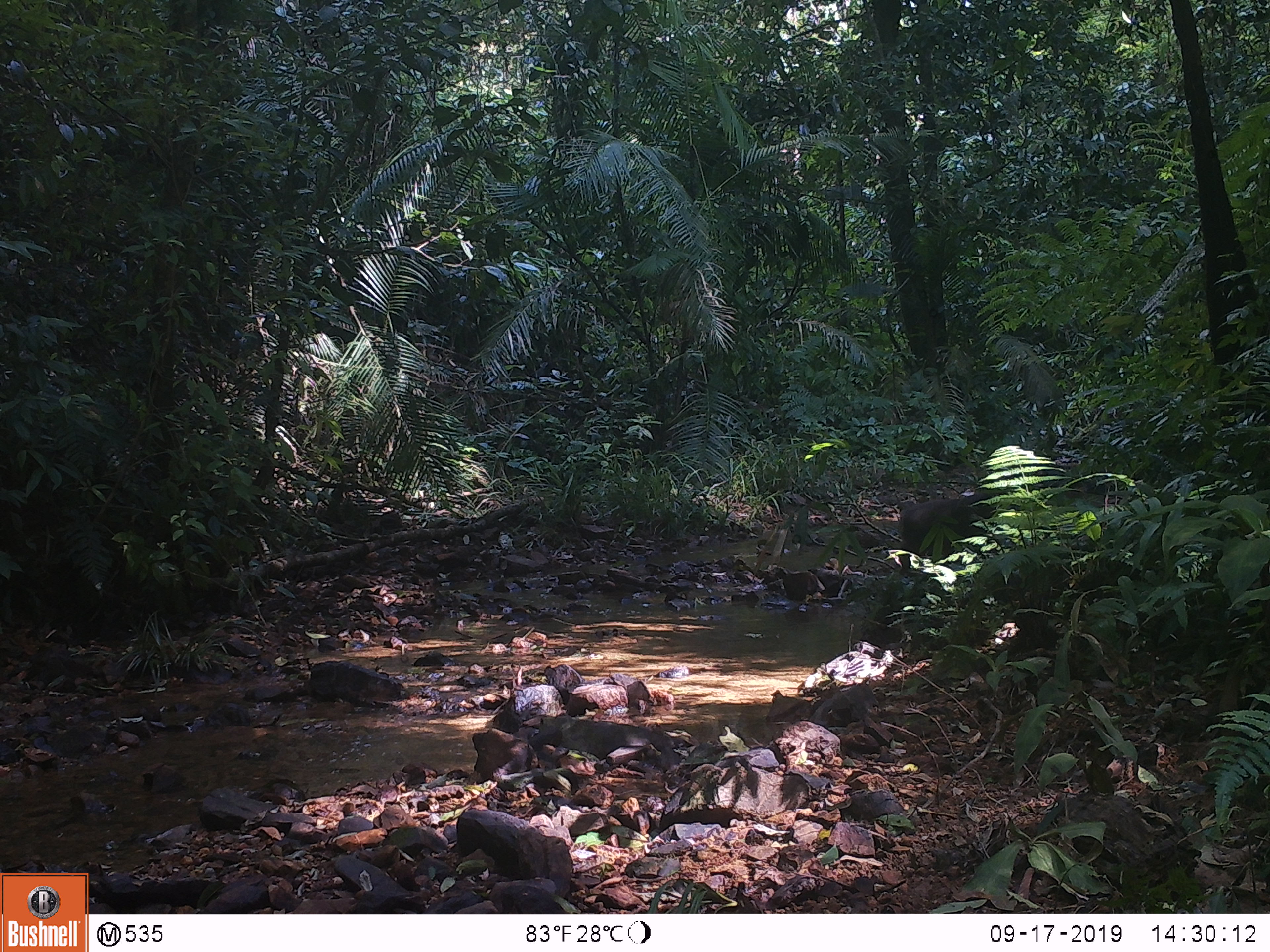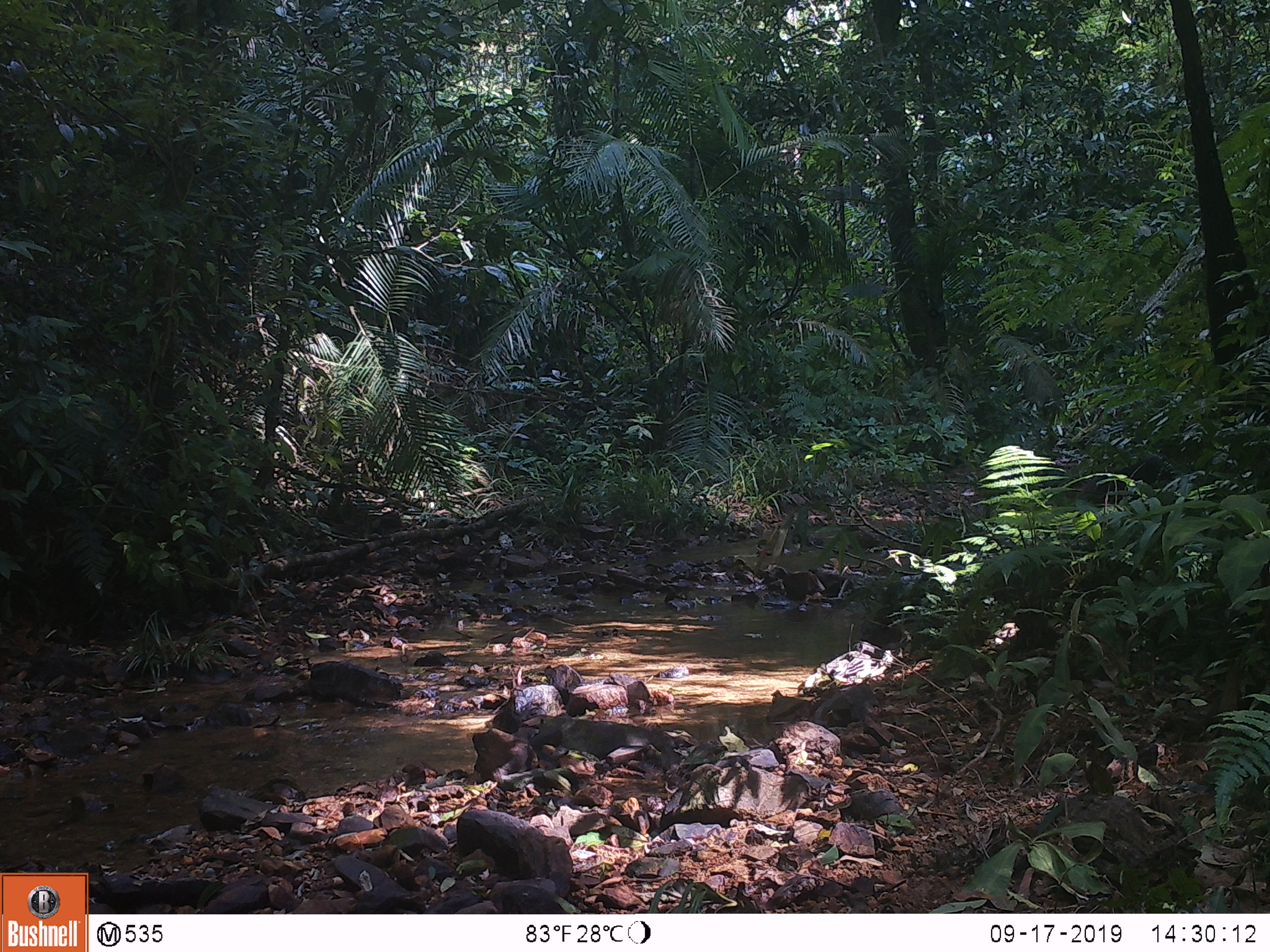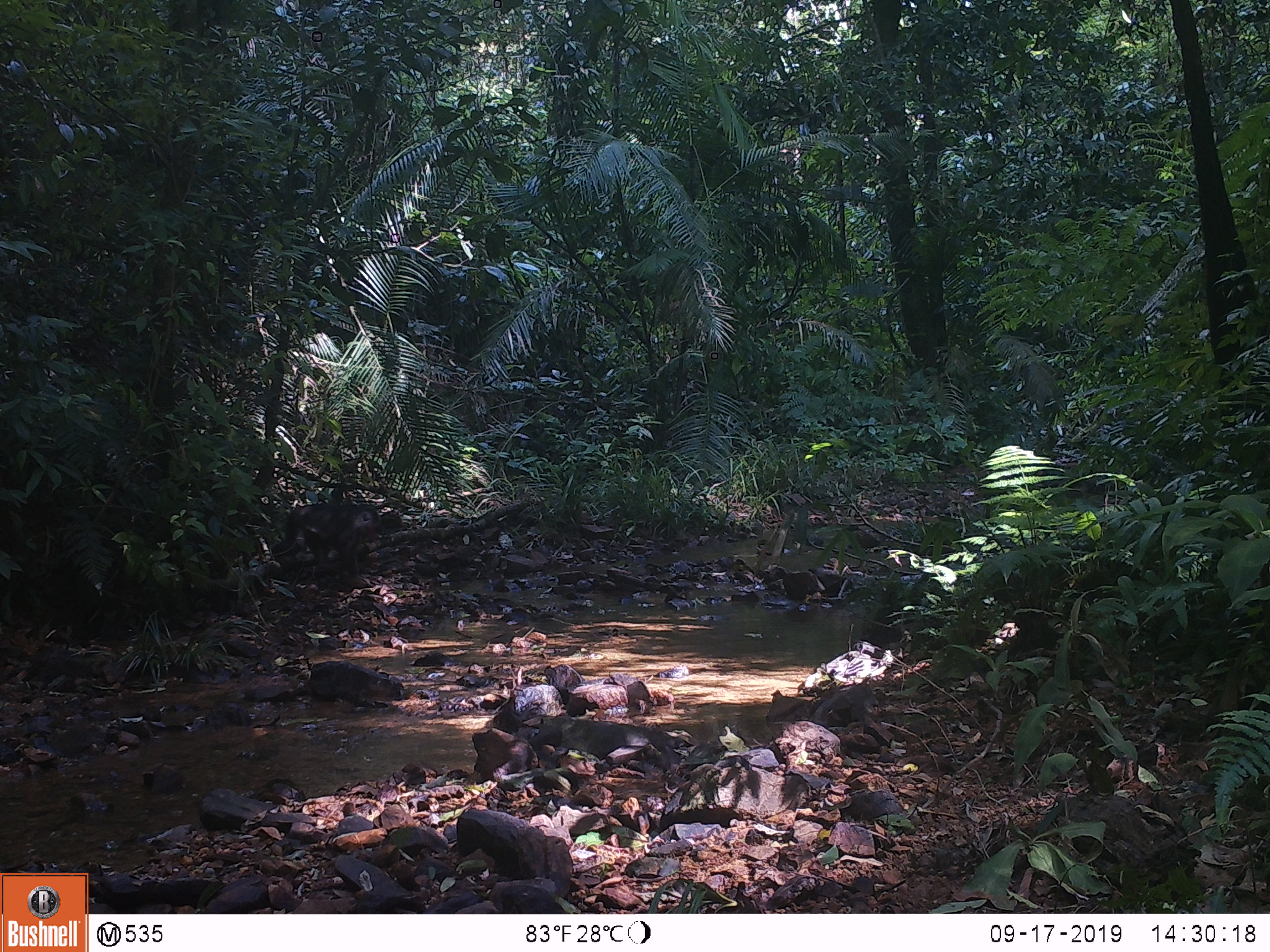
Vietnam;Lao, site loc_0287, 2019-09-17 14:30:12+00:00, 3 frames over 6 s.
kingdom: Animalia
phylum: Chordata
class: Mammalia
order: Primates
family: Cercopithecidae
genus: Macaca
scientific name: Macaca arctoides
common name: stump-tailed macaque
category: stump tailed macaque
Stump tailed macaque (stump-tailed macaque) (Macaca arctoides). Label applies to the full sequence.